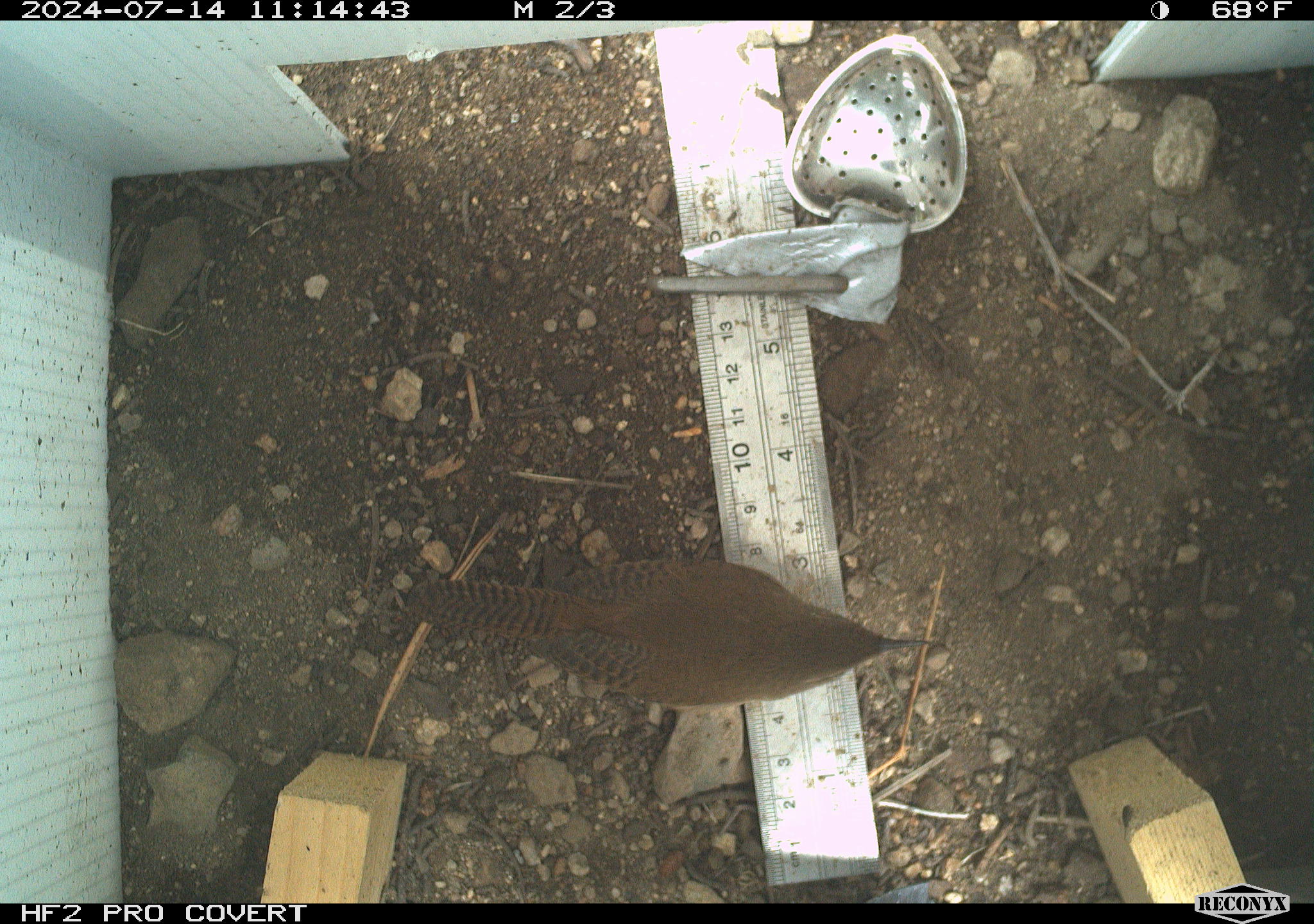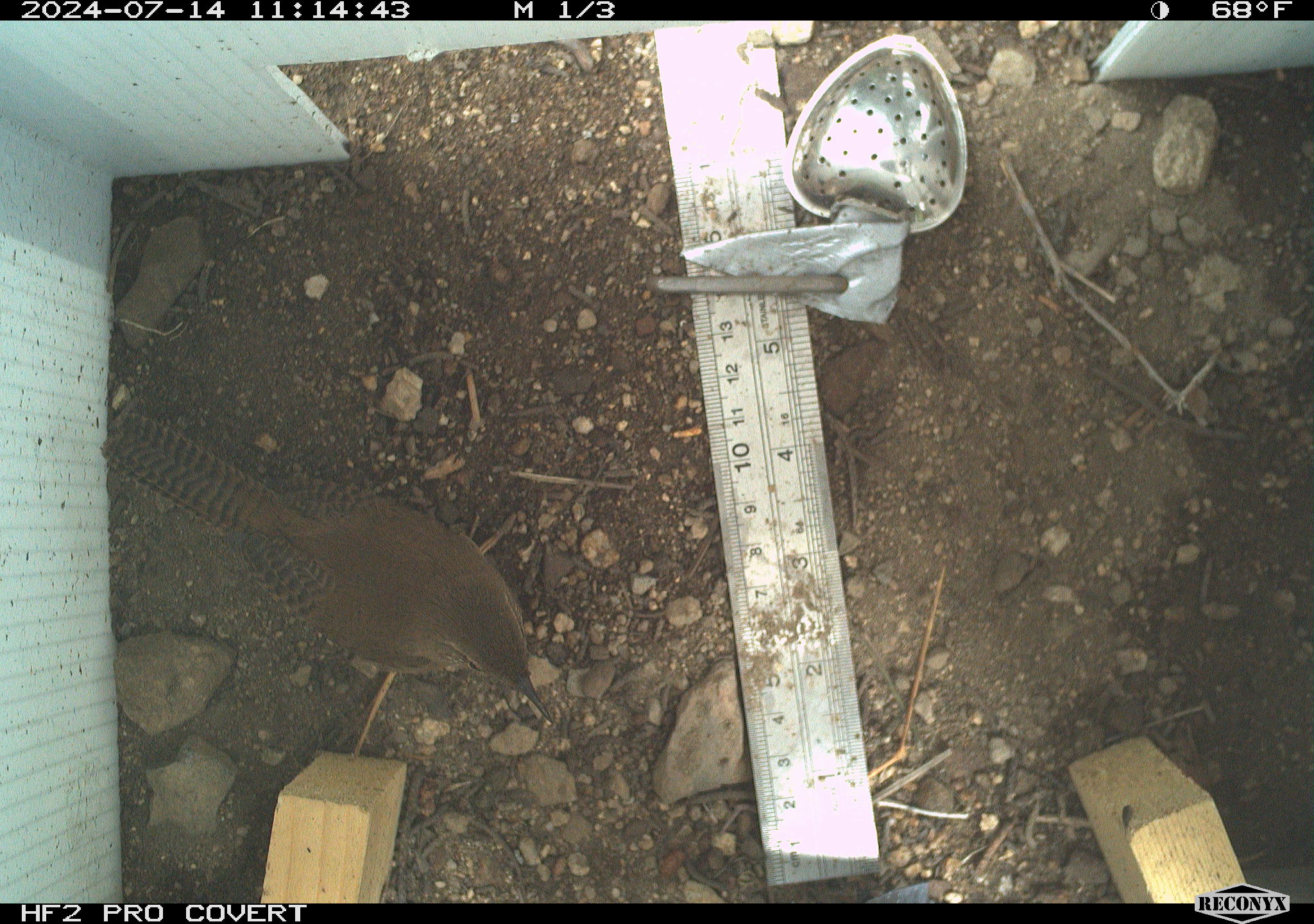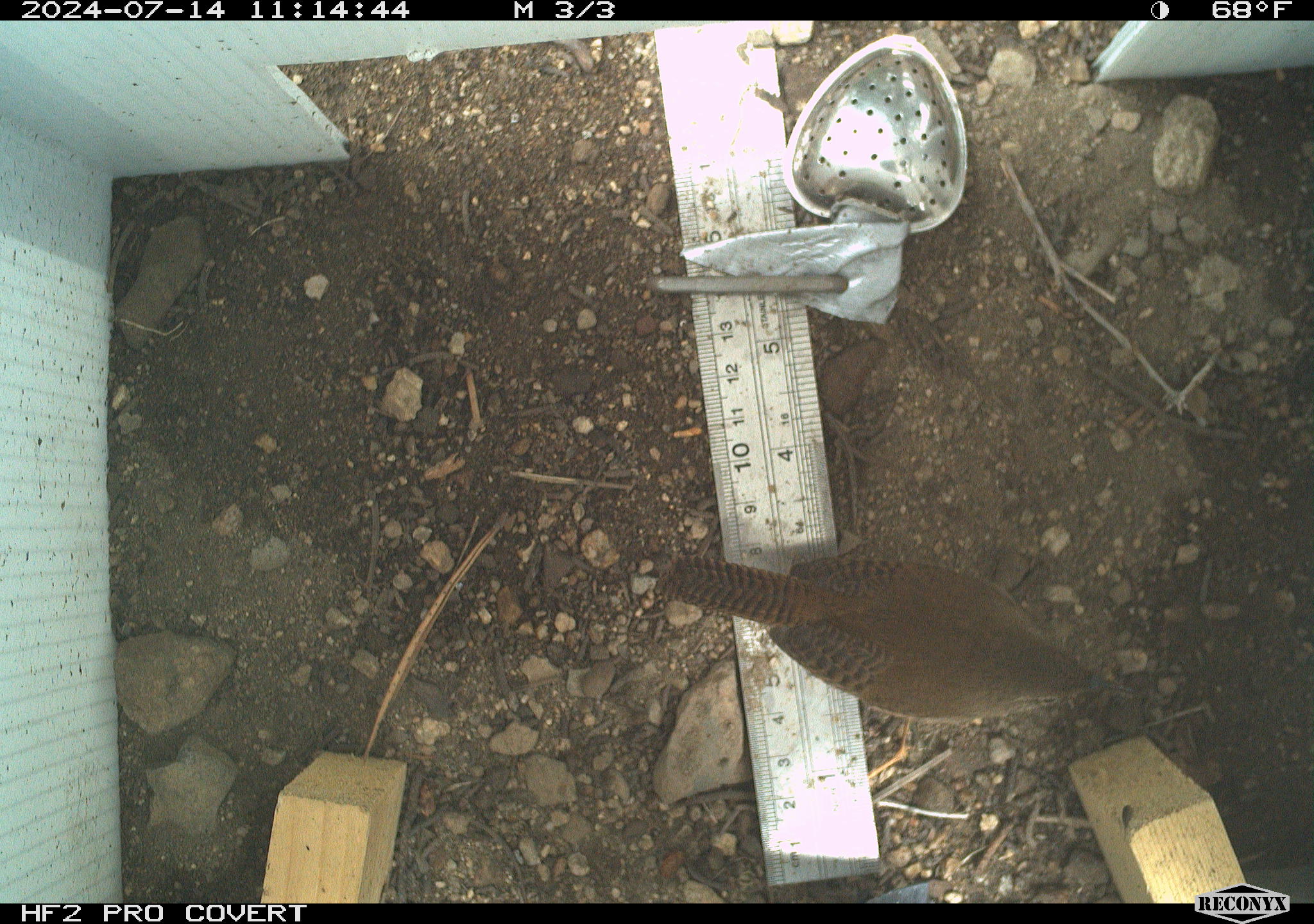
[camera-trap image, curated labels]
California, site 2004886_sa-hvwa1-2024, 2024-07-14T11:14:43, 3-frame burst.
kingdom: Animalia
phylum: Chordata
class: Aves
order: Passeriformes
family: Troglodytidae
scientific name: Troglodytidae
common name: wren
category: troglodytidae family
Troglodytidae family (wren) (Troglodytidae).